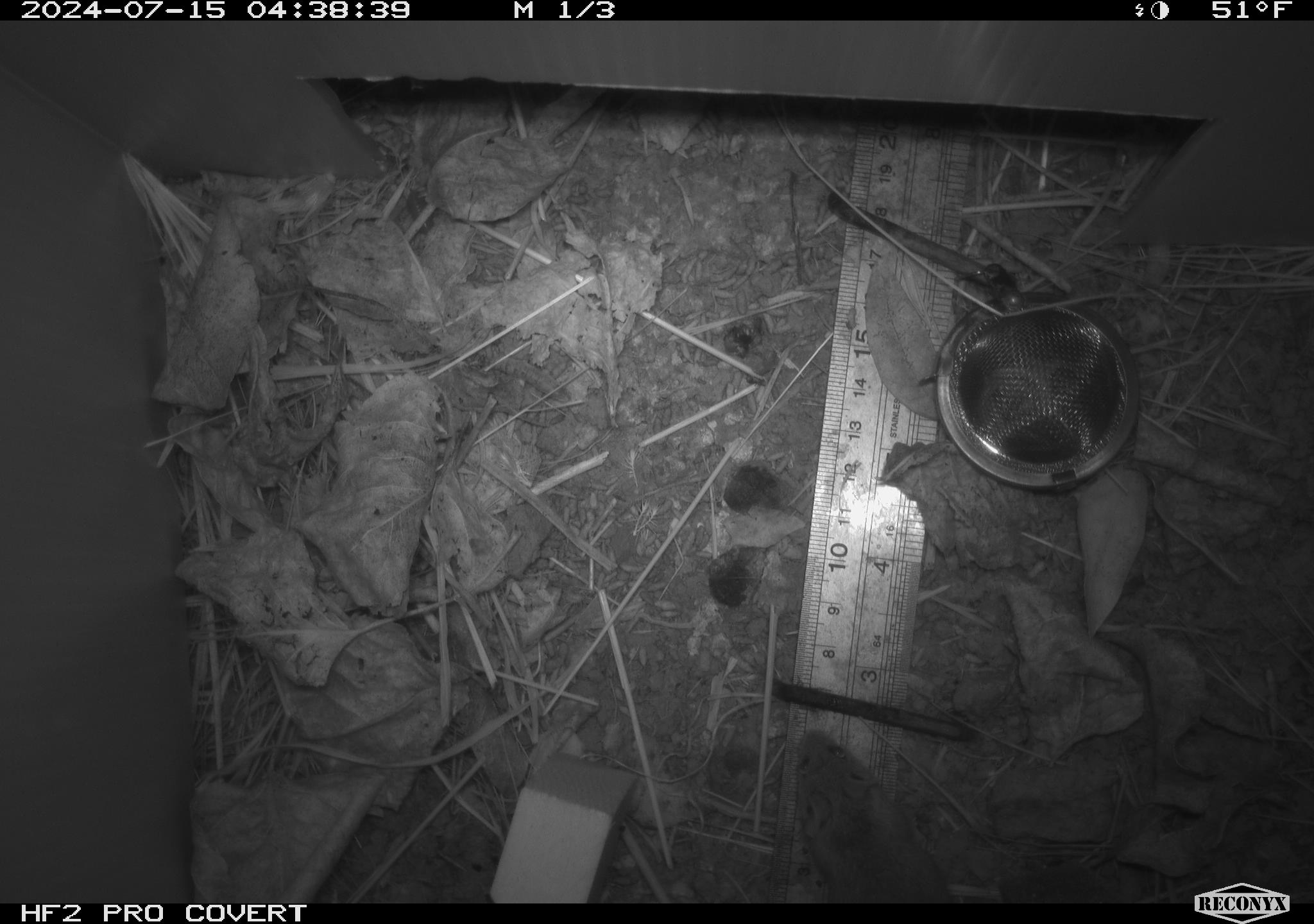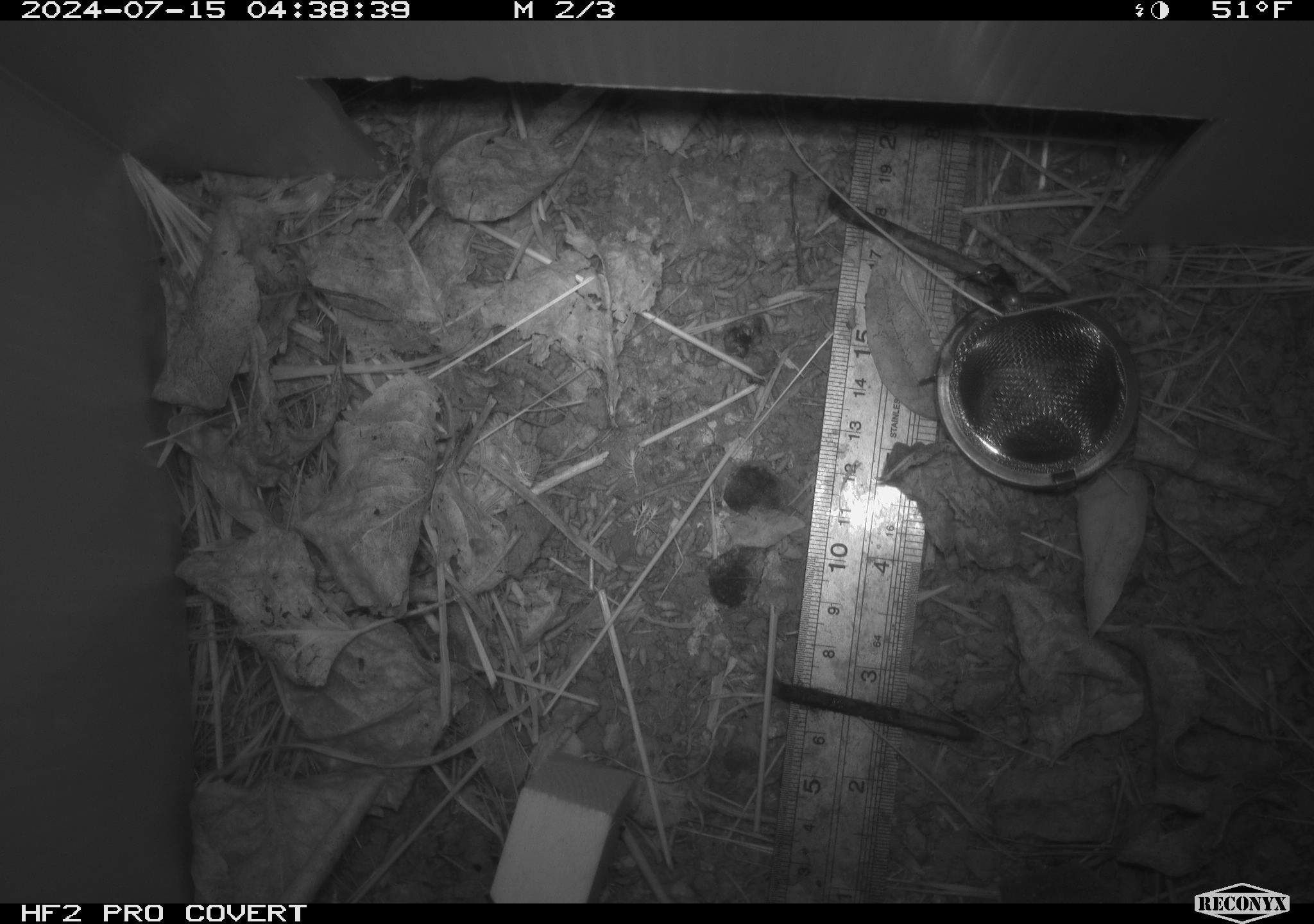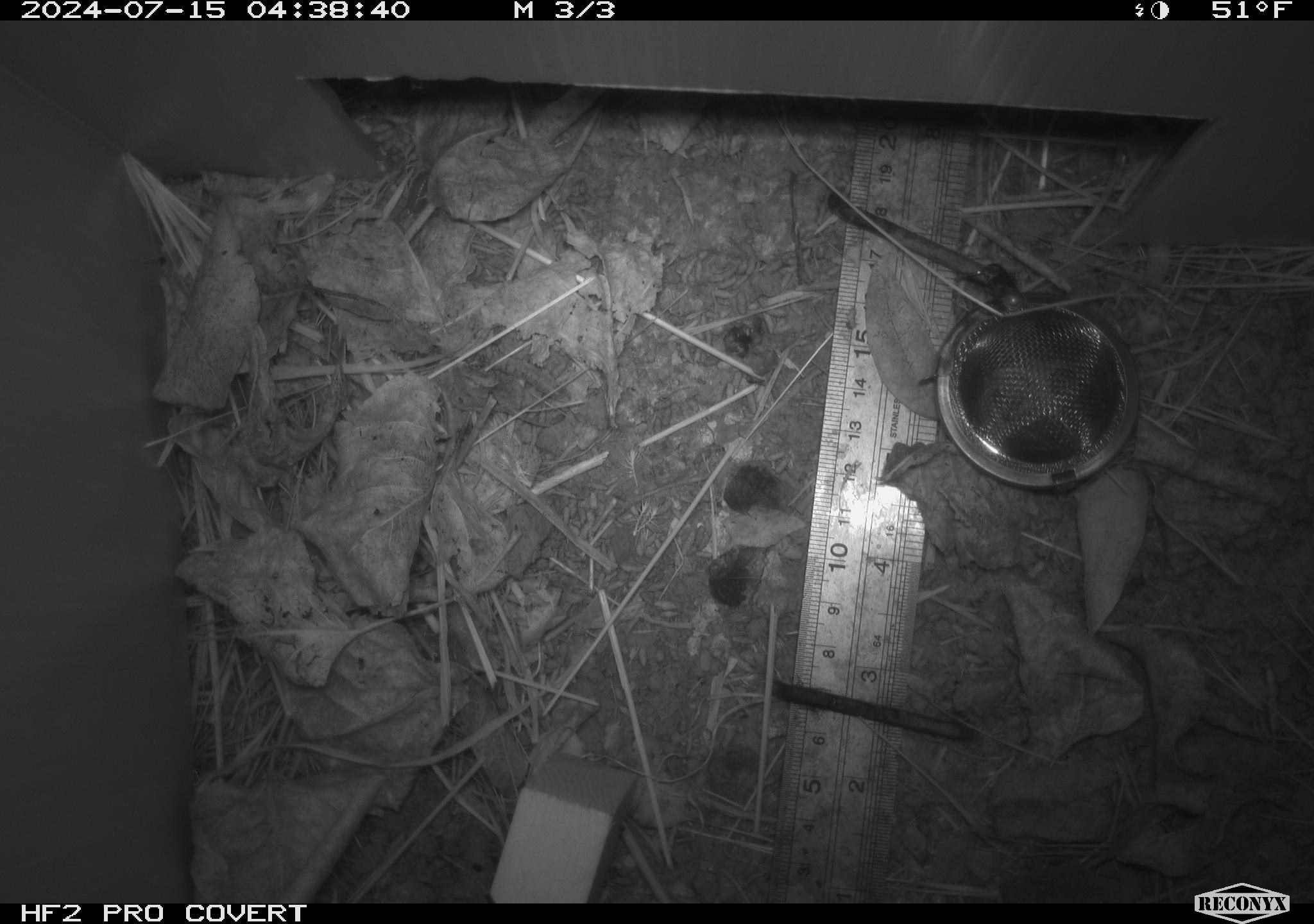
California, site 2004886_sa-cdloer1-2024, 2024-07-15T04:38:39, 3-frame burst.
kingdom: Animalia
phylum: Chordata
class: Mammalia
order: Rodentia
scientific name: Rodentia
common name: mouse species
Mouse species (Rodentia).